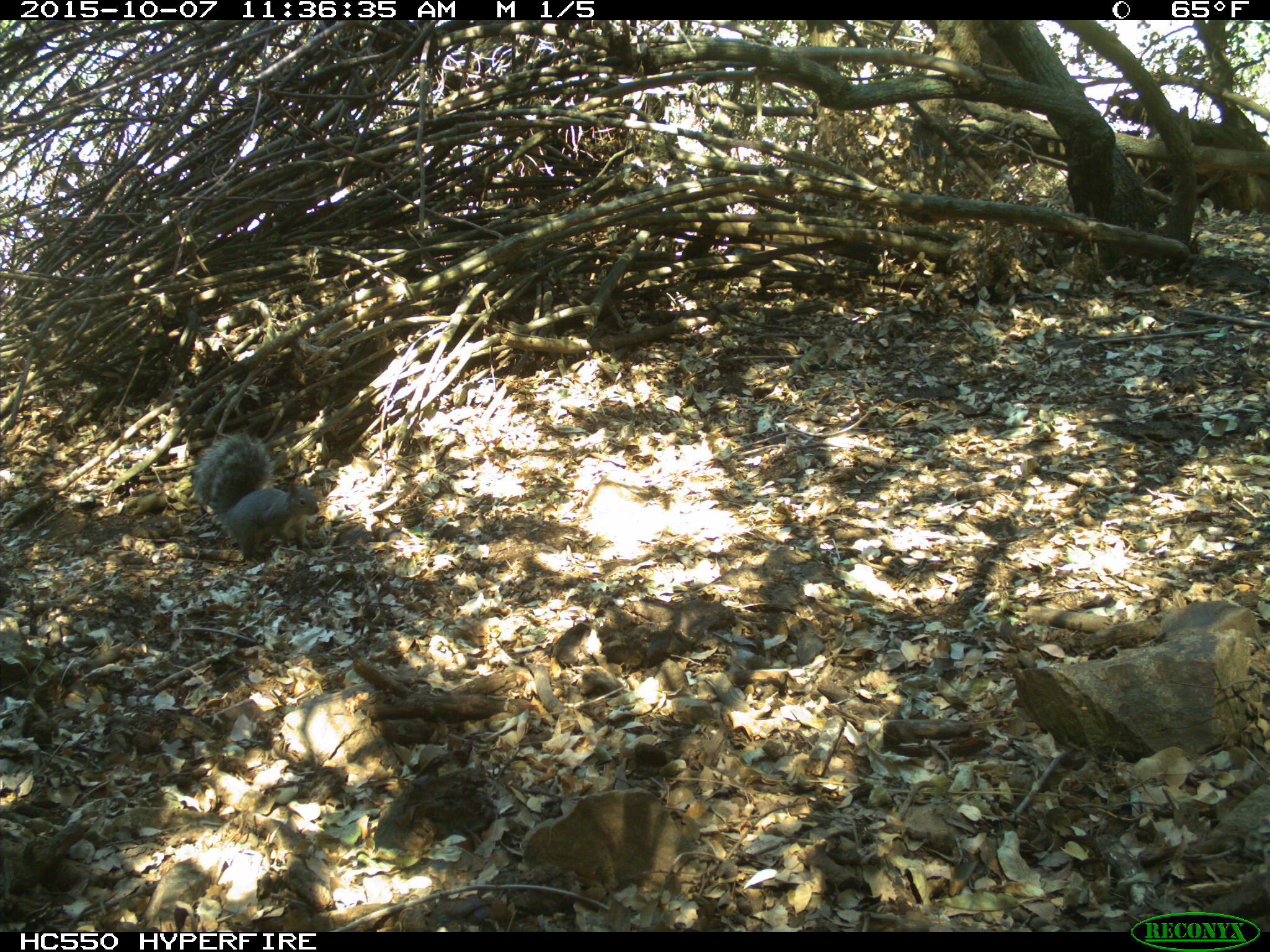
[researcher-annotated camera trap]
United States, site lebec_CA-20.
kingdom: Animalia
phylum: Chordata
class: Mammalia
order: Rodentia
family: Sciuridae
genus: Sciurus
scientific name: Sciurus carolinensis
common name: eastern gray squirrel